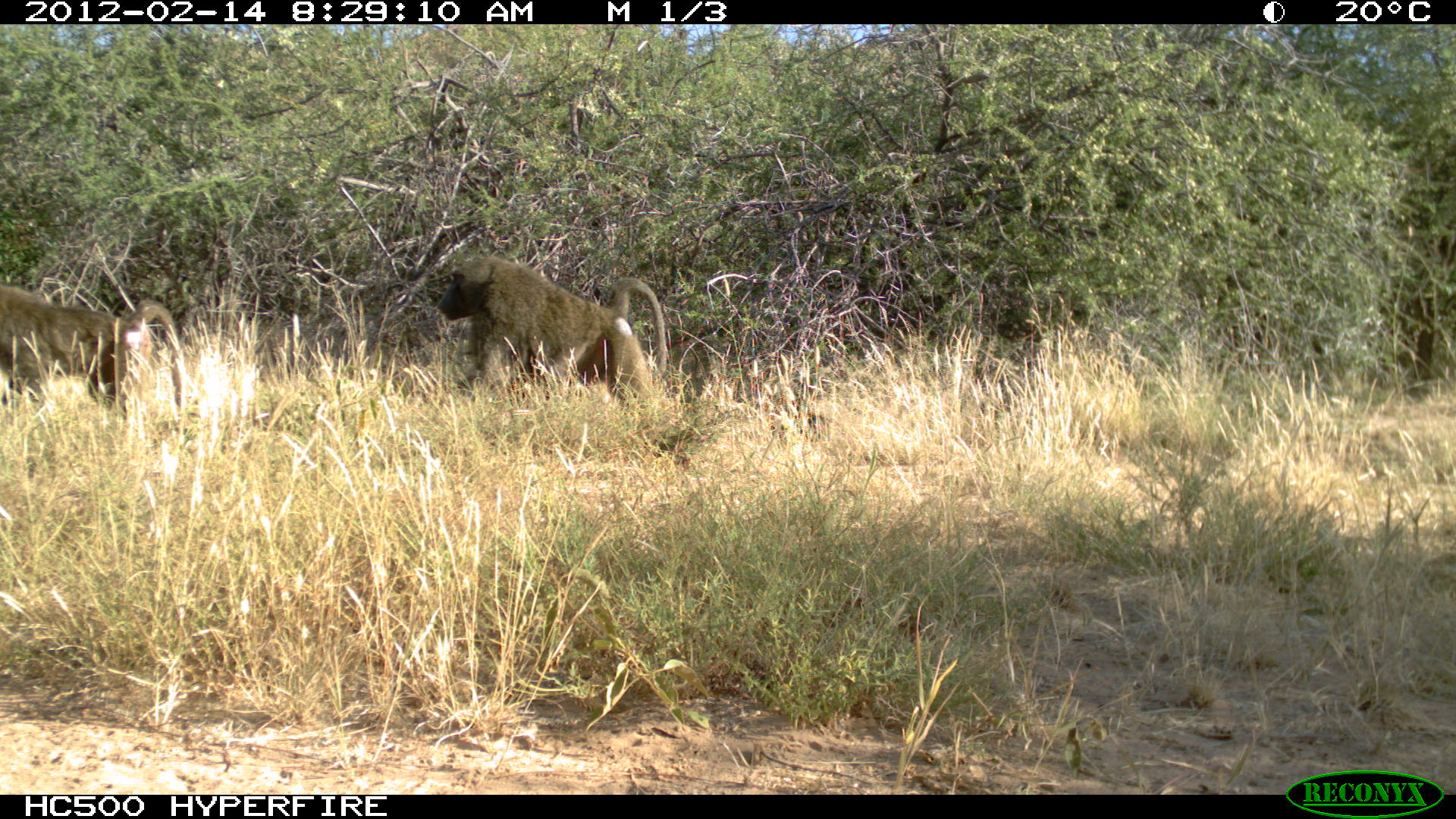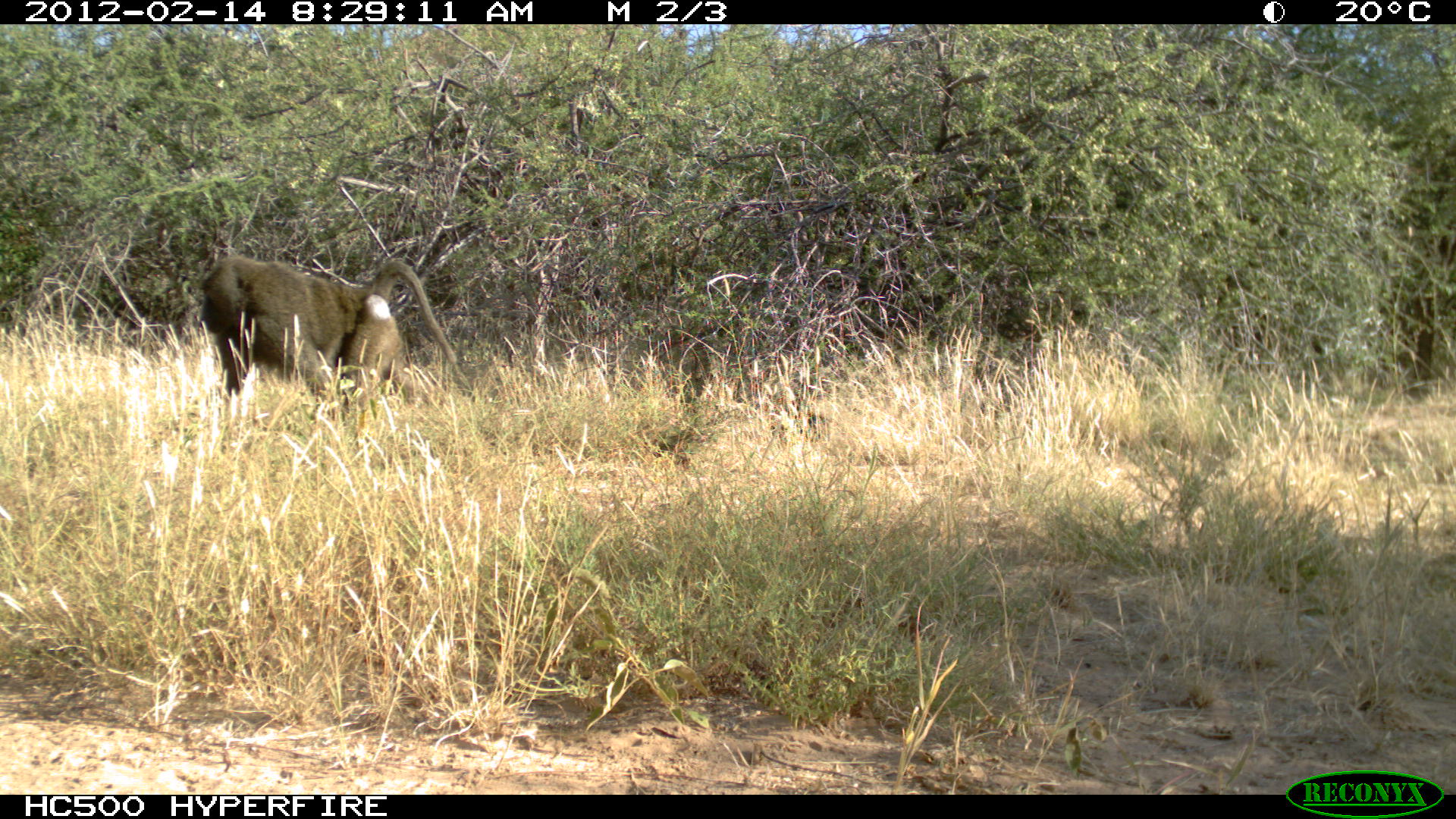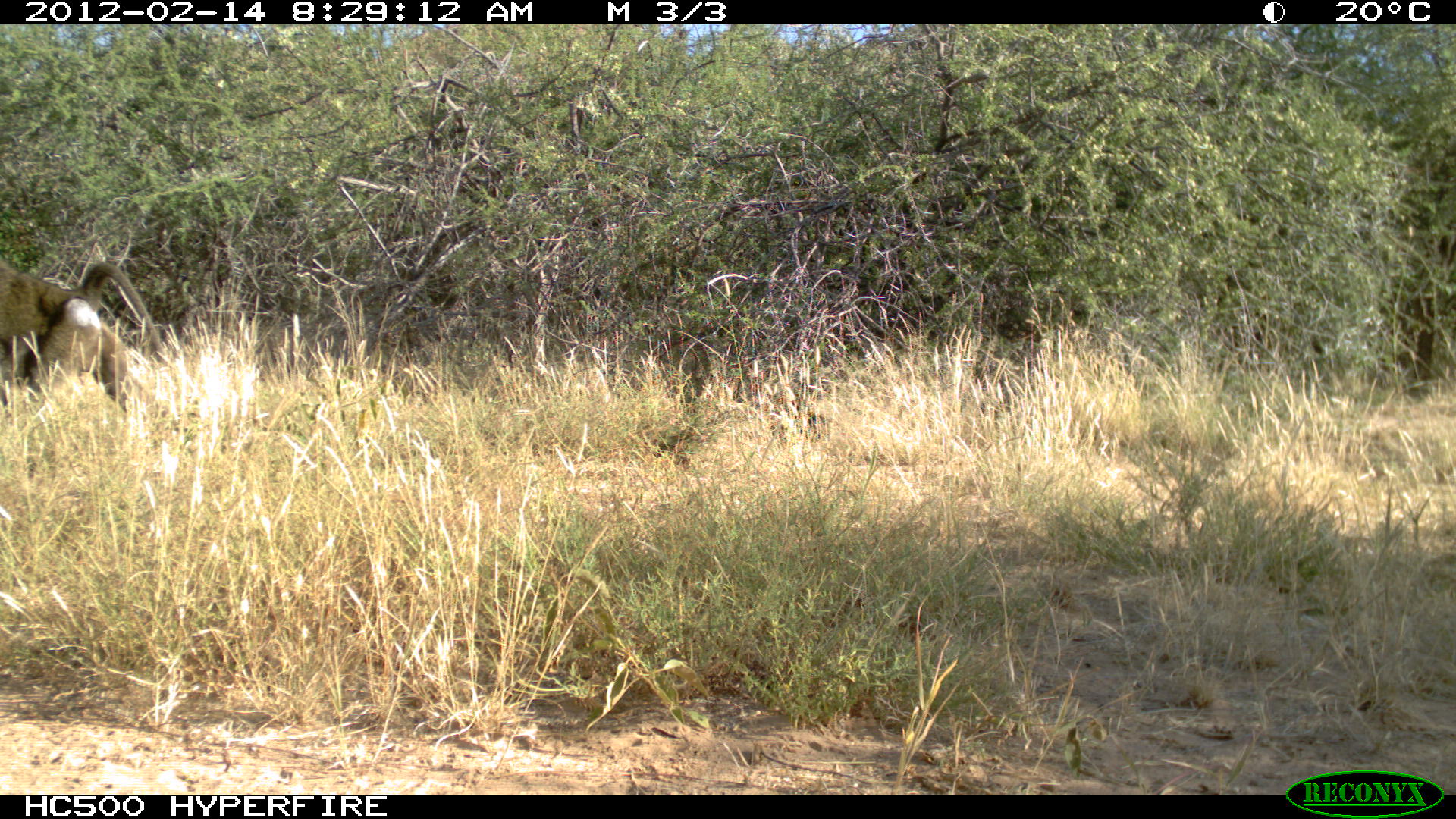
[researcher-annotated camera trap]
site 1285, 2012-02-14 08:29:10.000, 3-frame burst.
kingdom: Animalia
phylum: Chordata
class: Mammalia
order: Primates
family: Cercopithecidae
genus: Papio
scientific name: Papio anubis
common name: olive baboon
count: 2